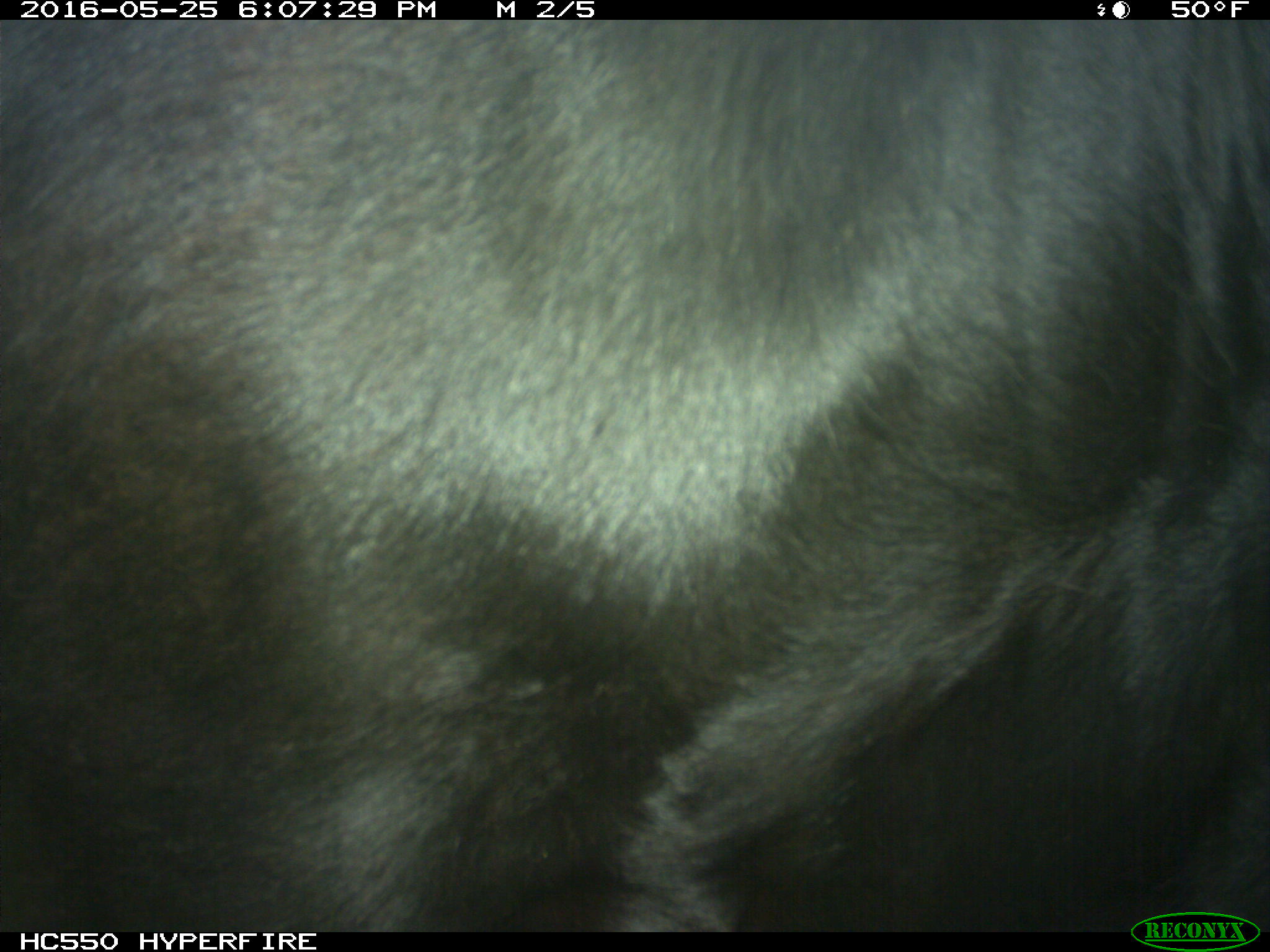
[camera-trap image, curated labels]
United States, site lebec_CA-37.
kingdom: Animalia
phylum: Chordata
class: Mammalia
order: Artiodactyla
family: Bovidae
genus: Bos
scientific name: Bos taurus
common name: domestic cow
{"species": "Bos taurus (domestic cow)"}